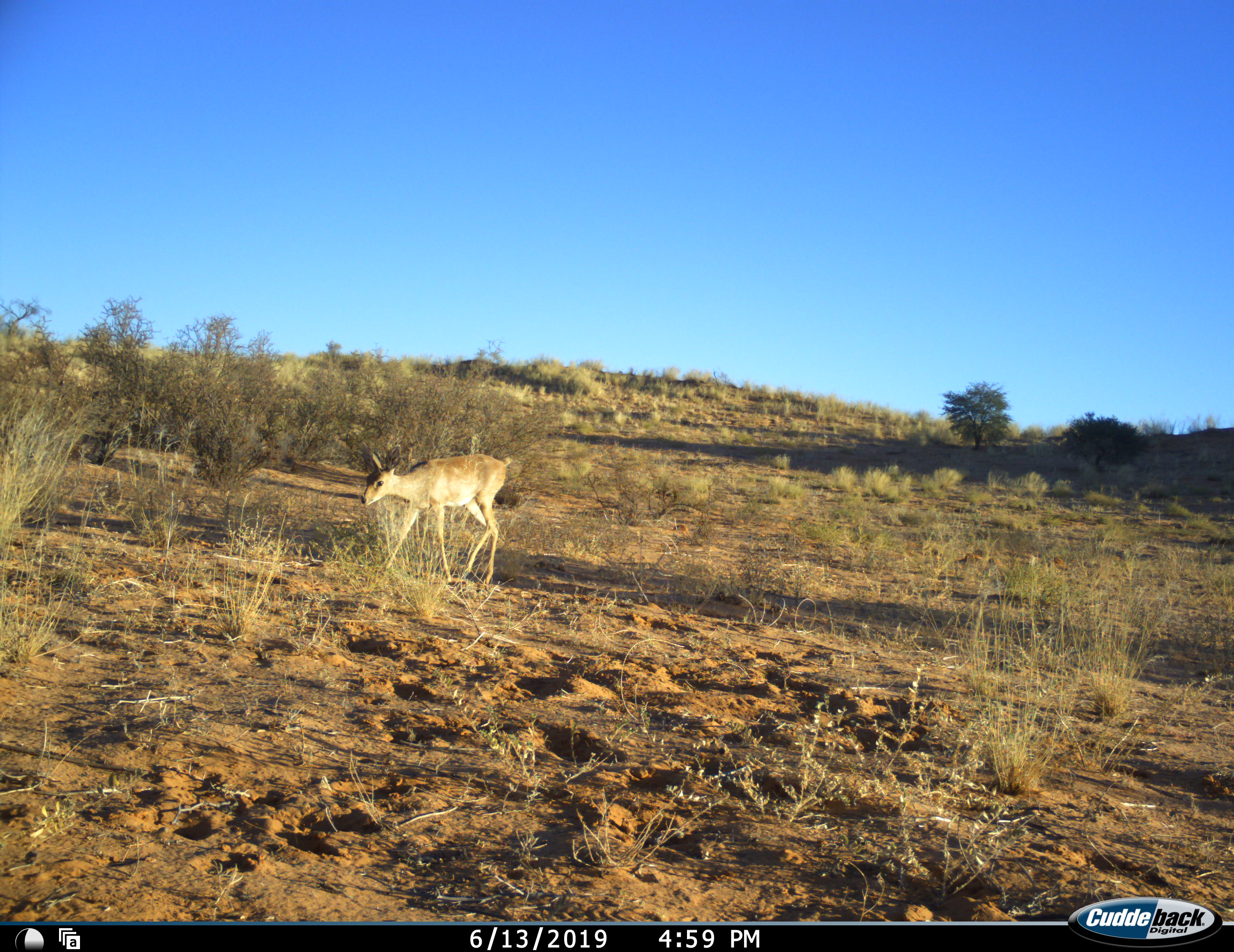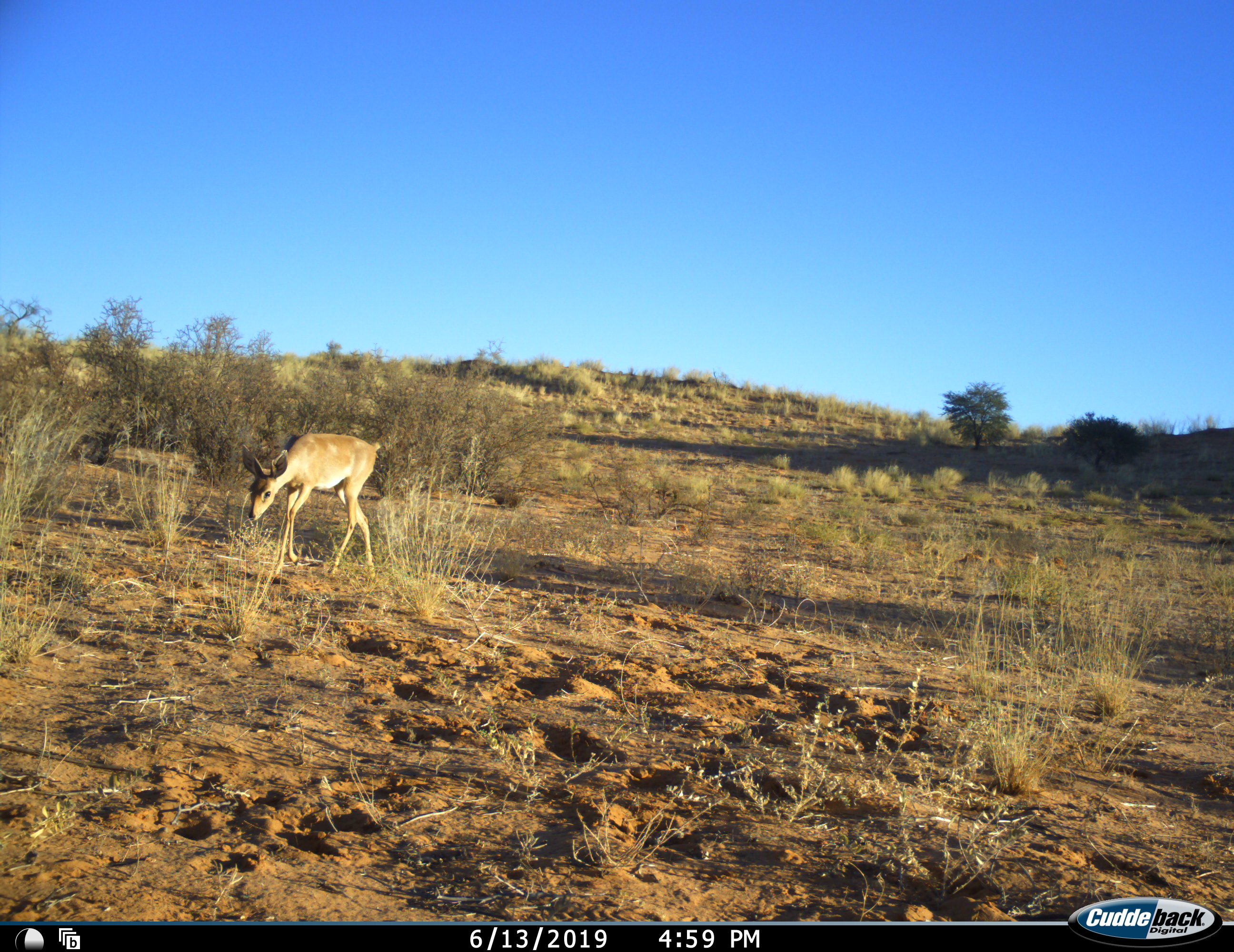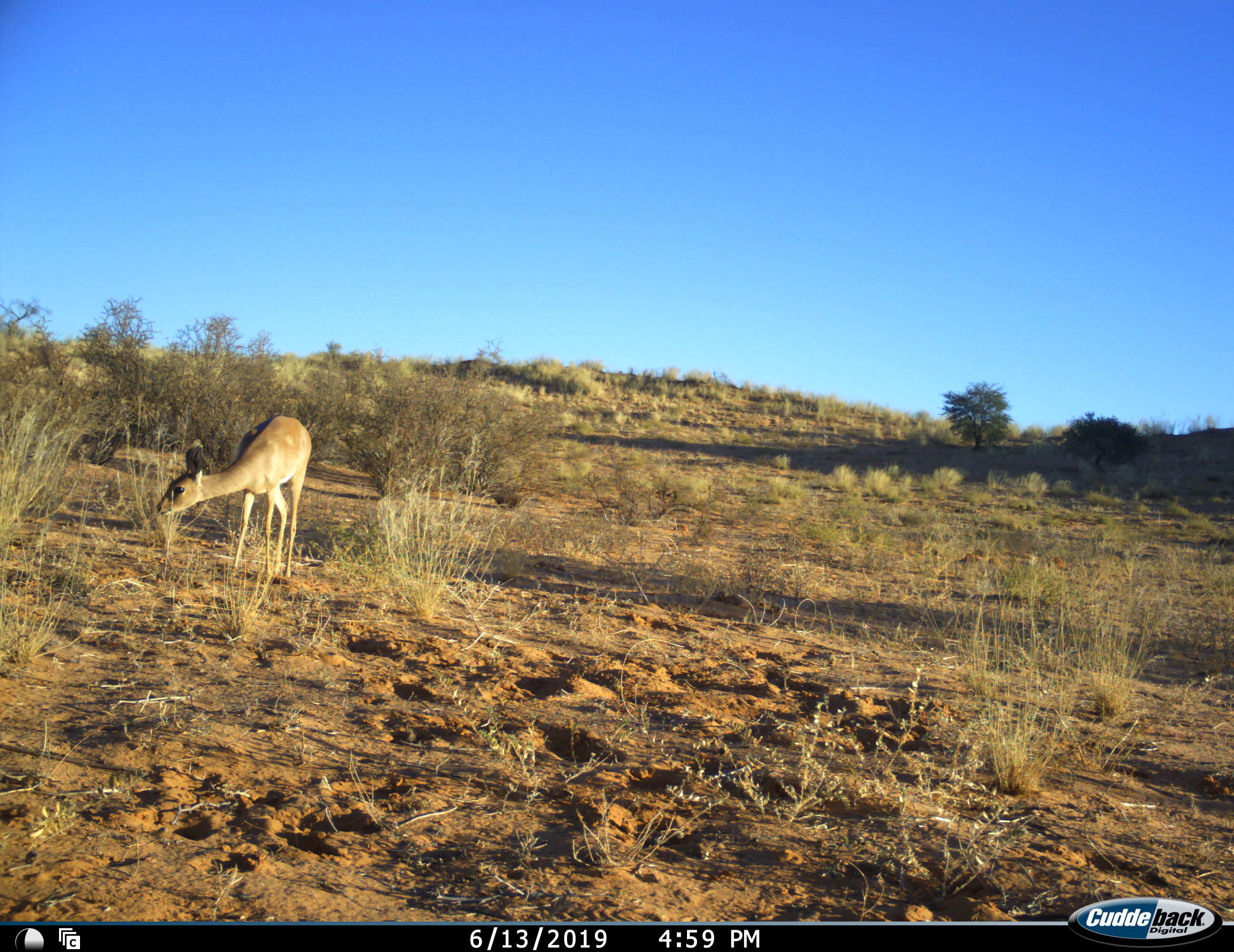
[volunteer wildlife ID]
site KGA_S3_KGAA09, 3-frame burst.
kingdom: Animalia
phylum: Chordata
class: Mammalia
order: Artiodactyla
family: Bovidae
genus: Raphicerus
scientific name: Raphicerus campestris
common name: steenbok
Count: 1.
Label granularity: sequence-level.